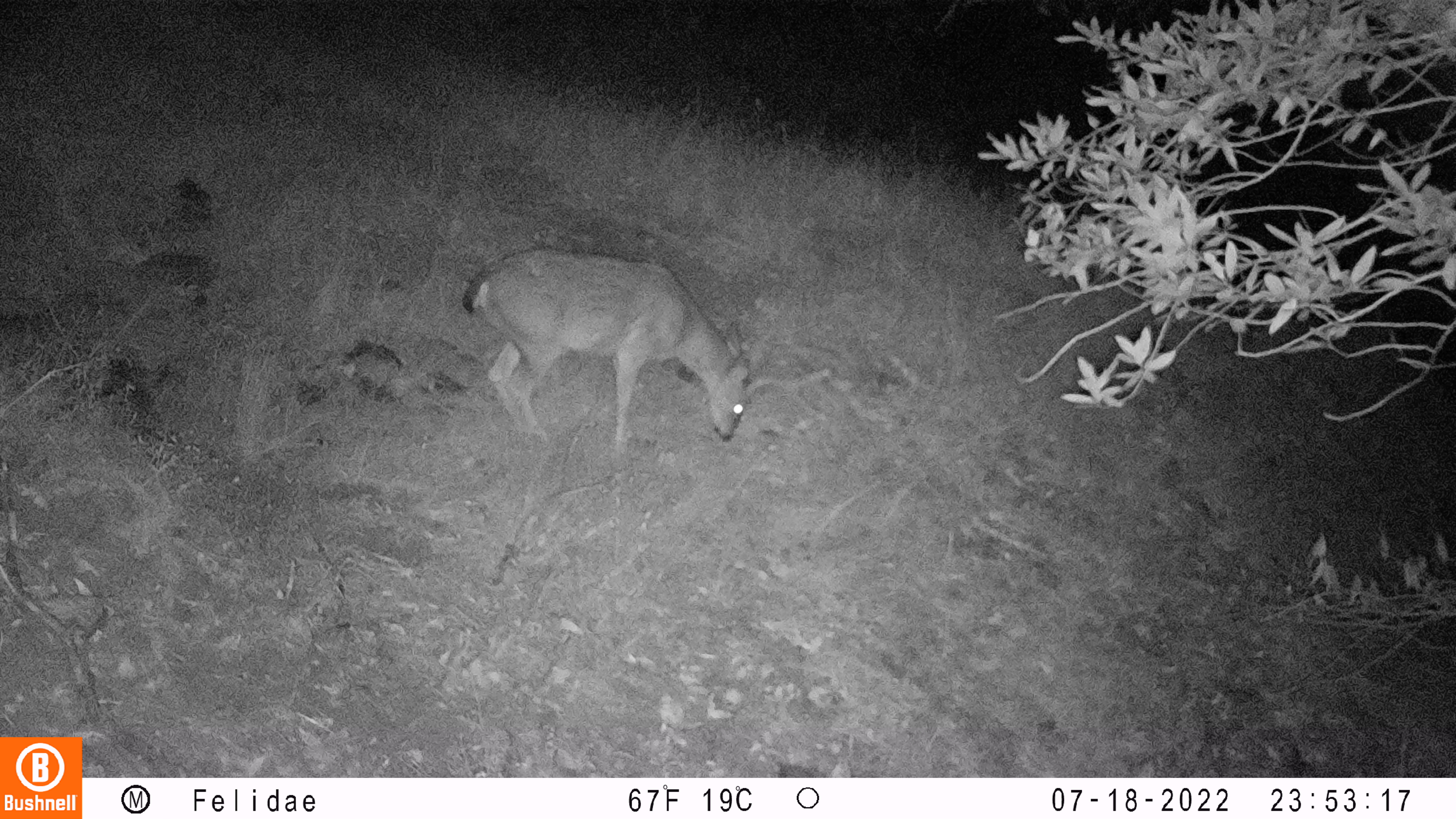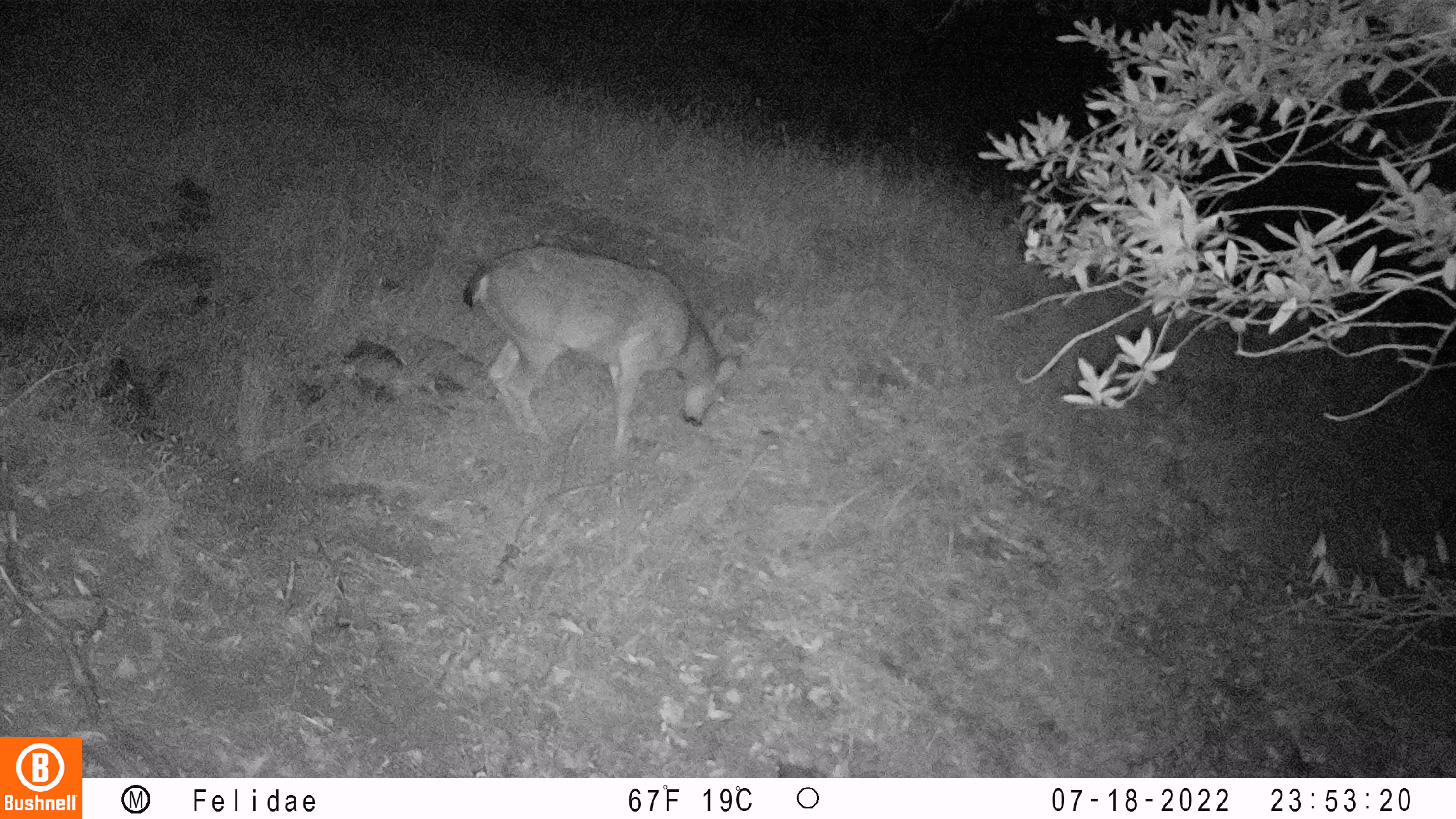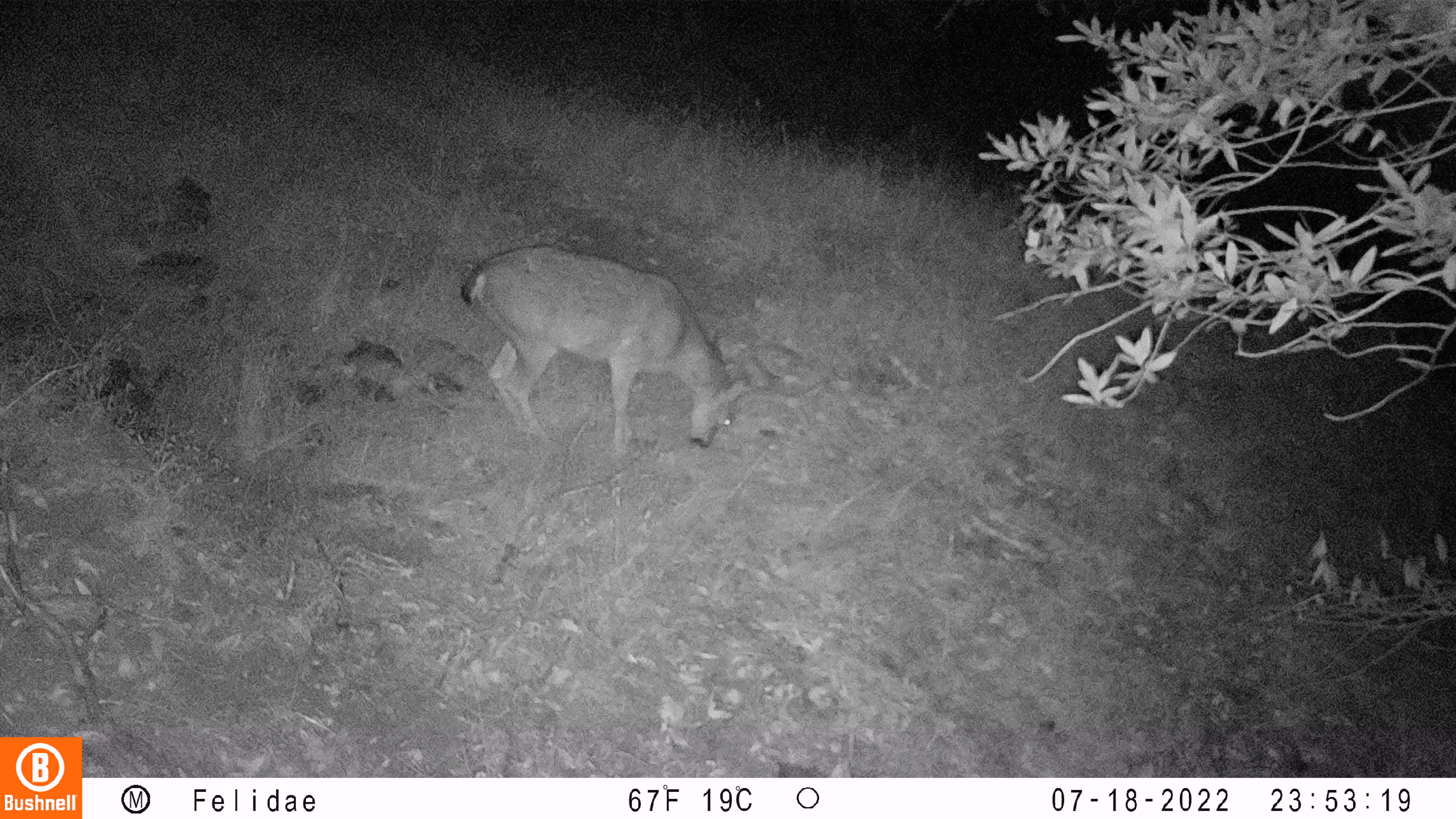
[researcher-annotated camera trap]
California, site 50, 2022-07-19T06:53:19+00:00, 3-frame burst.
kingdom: Animalia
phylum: Chordata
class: Mammalia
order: Artiodactyla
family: Cervidae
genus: Odocoileus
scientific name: Odocoileus hemionus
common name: mule deer